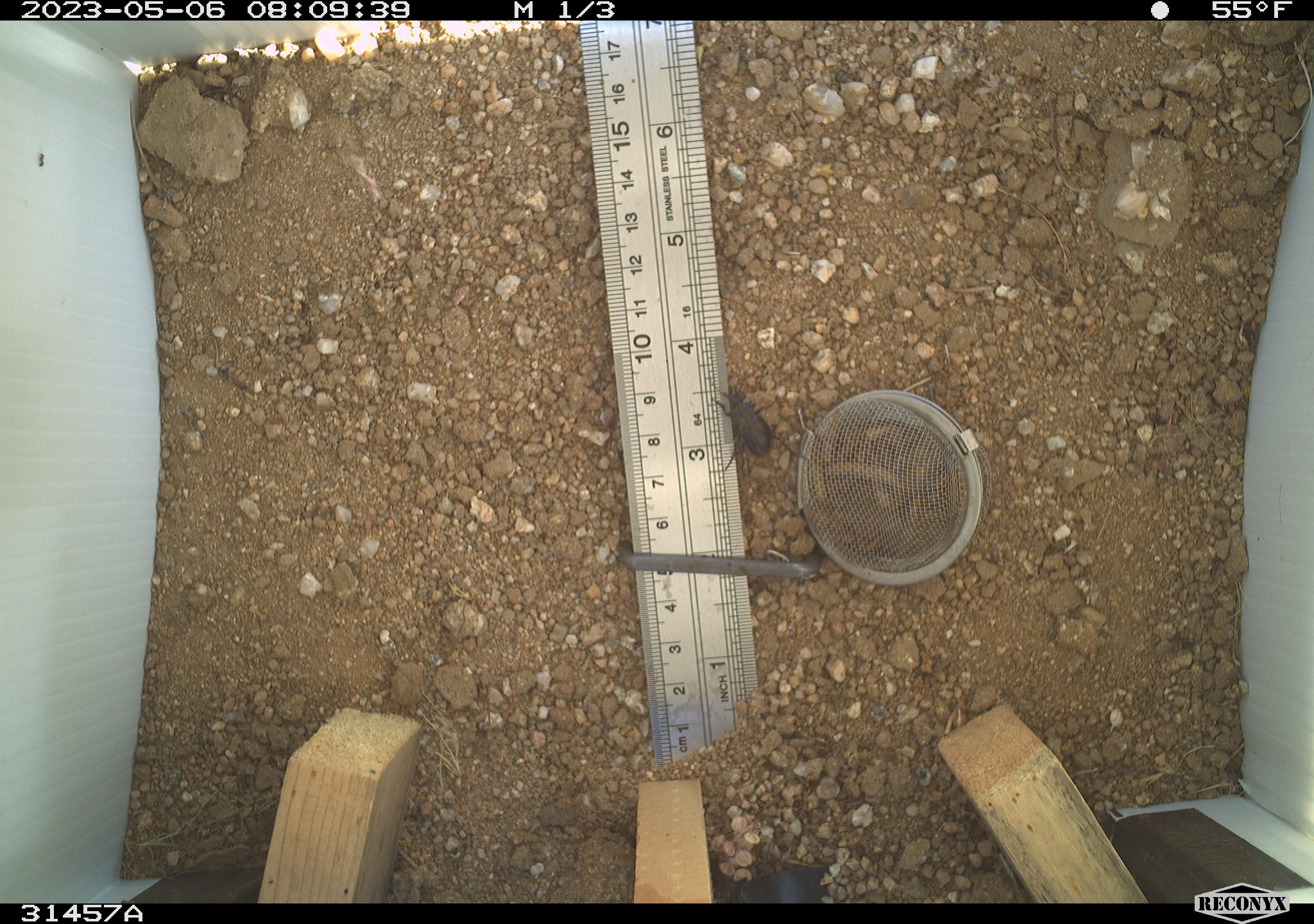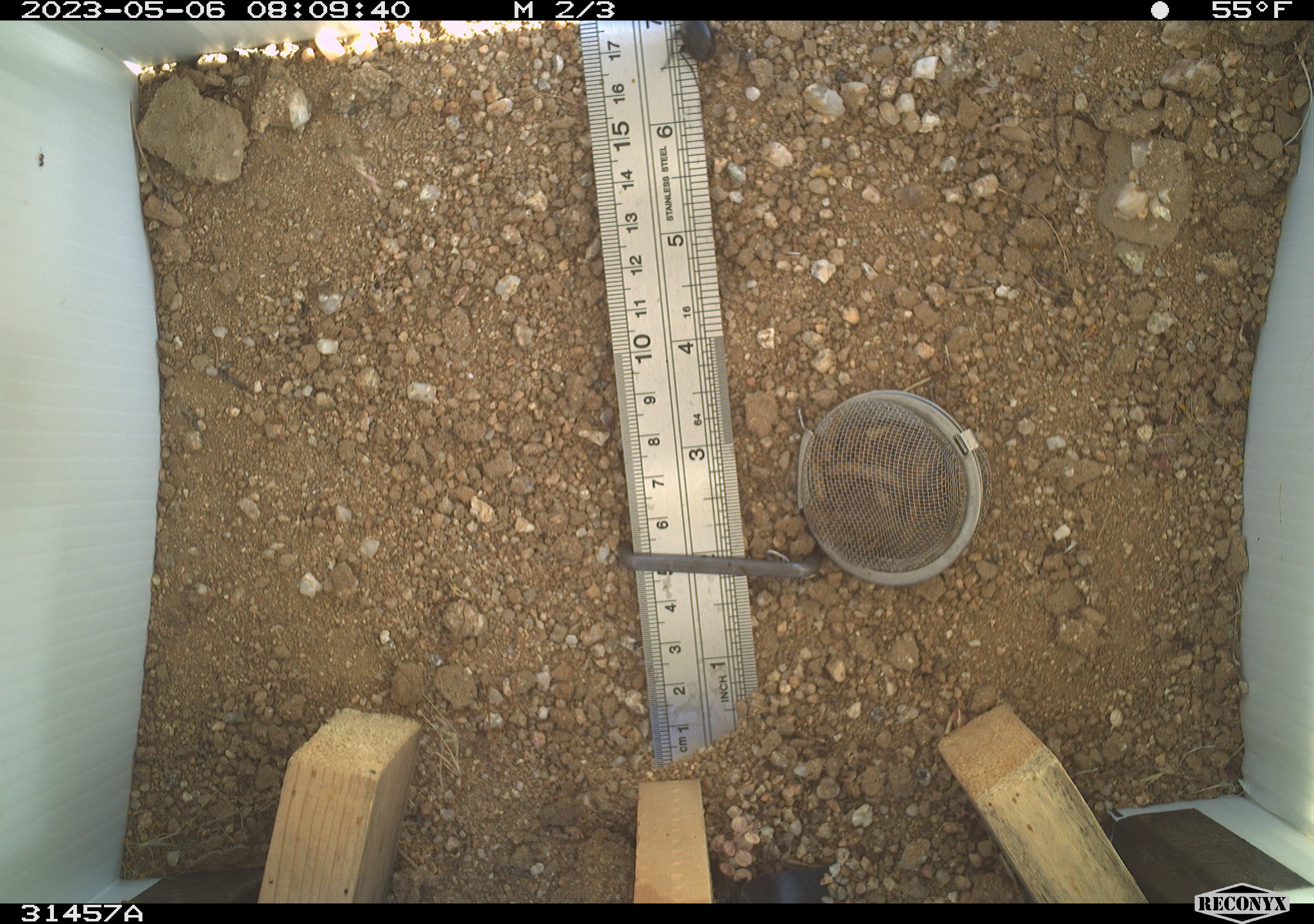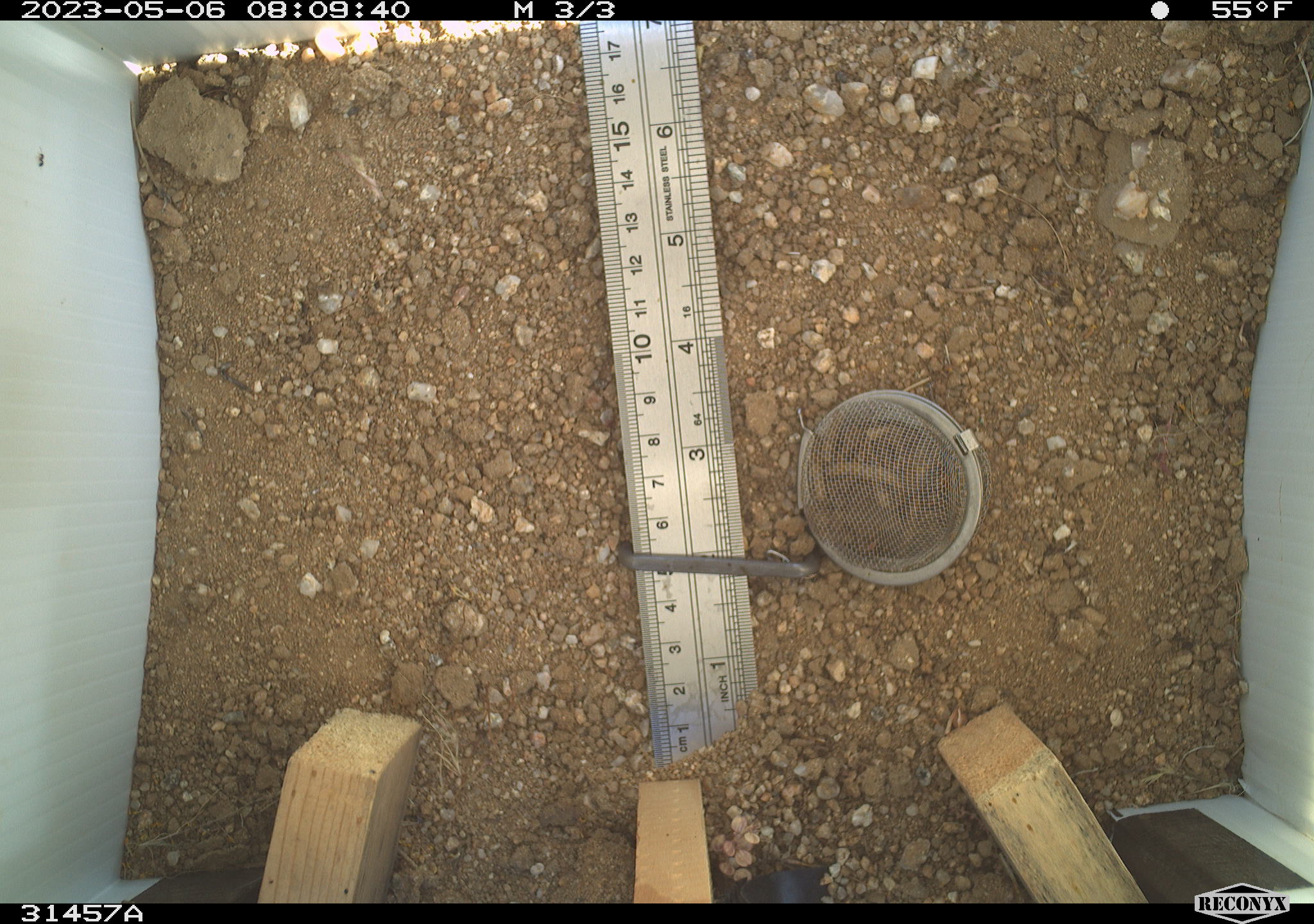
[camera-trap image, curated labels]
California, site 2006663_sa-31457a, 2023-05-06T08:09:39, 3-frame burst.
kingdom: Animalia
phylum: Arthropoda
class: Insecta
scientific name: Insecta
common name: insect